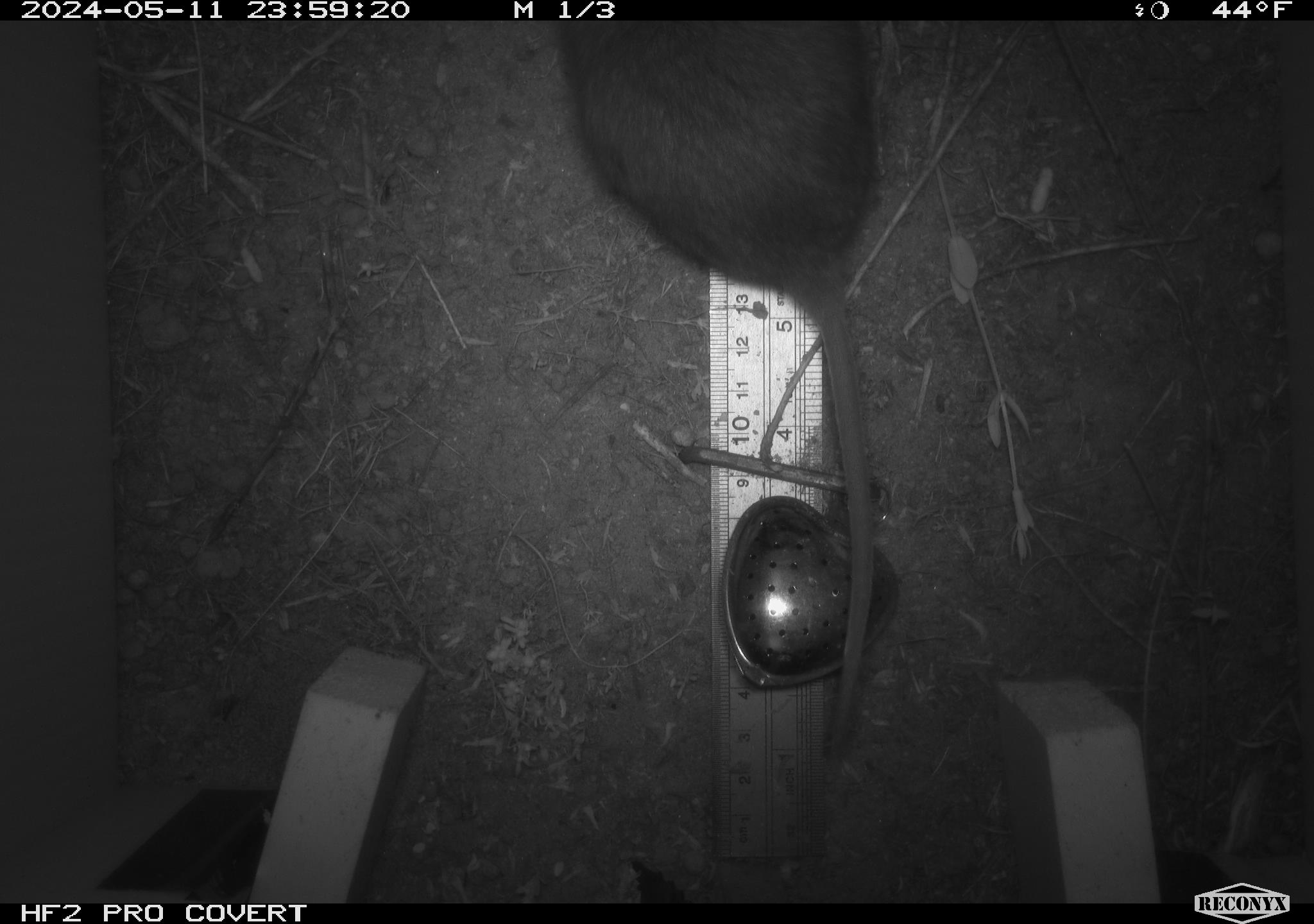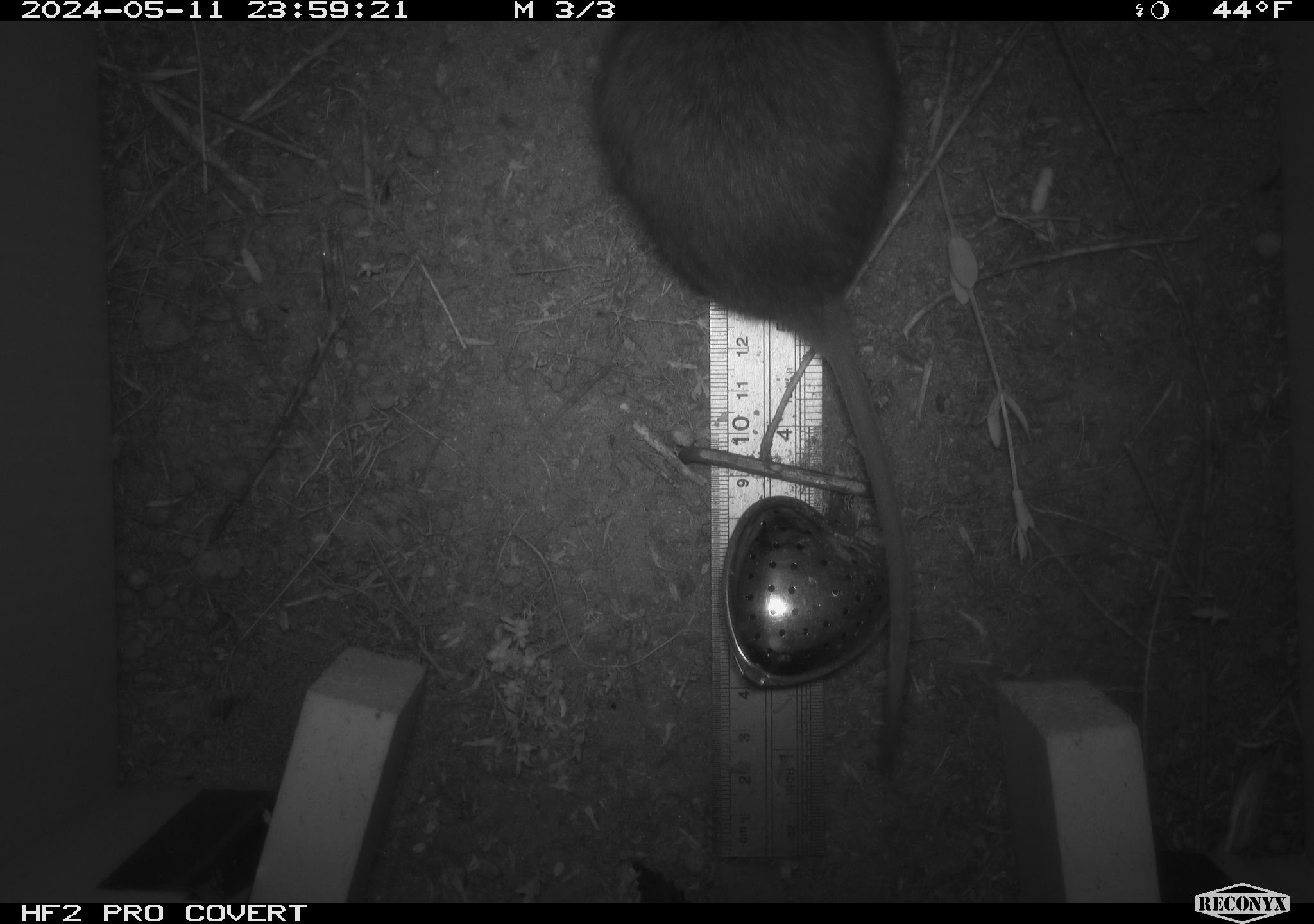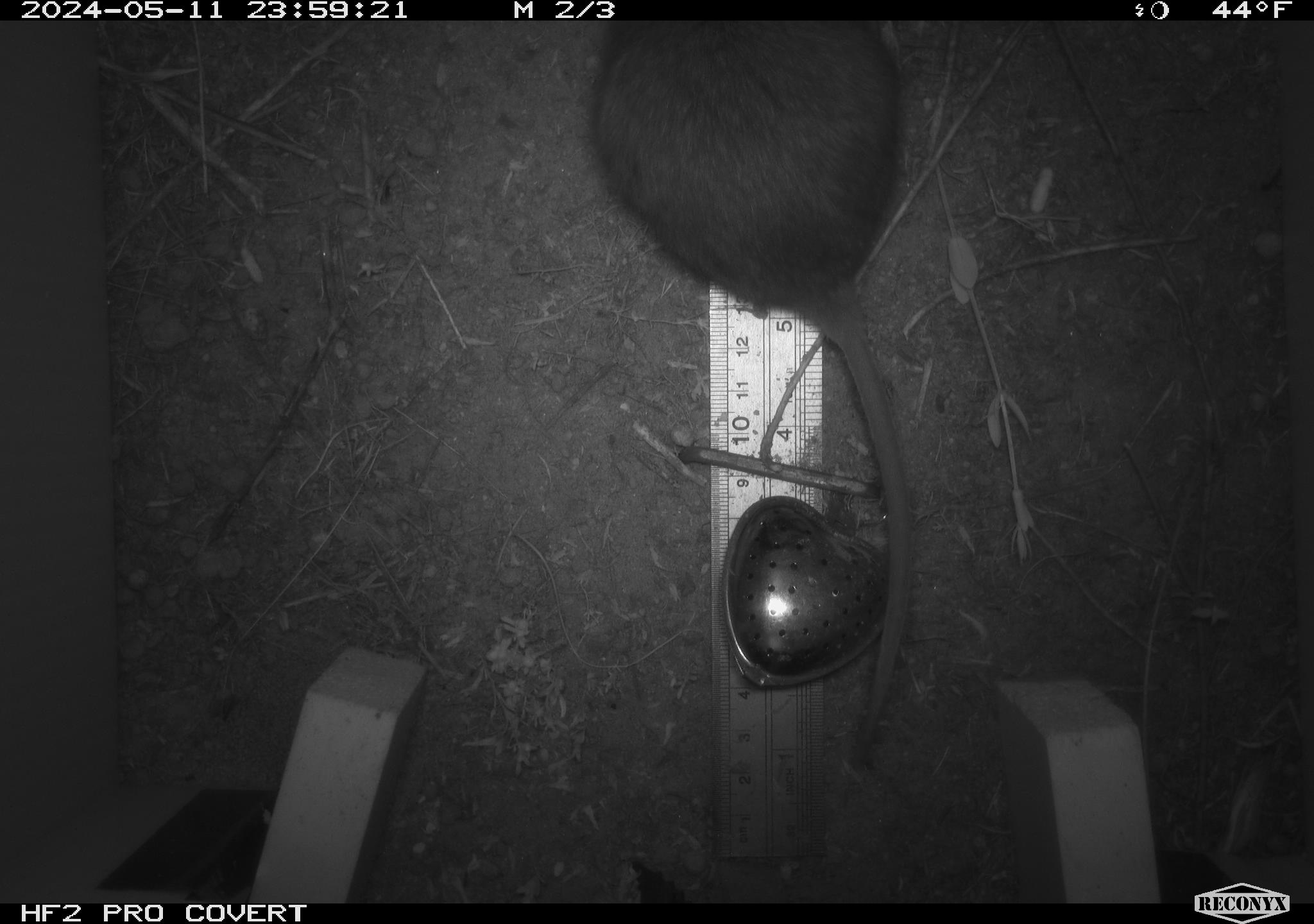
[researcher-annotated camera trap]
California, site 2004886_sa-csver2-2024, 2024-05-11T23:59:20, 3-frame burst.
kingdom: Animalia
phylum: Chordata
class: Mammalia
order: Rodentia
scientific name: Rodentia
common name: rodent